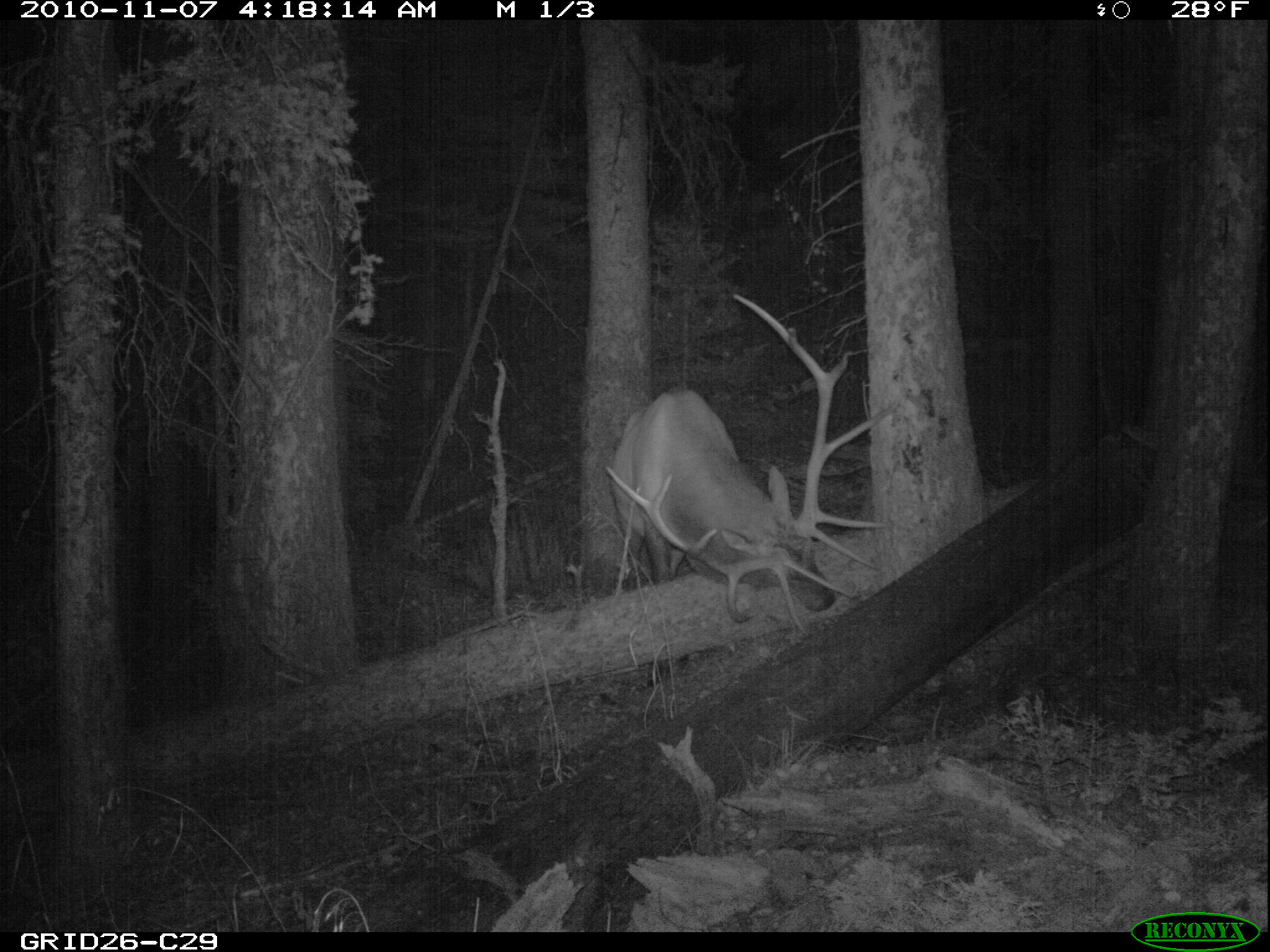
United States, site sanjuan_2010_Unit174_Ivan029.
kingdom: Animalia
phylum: Chordata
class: Mammalia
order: Artiodactyla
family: Cervidae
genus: Cervus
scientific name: Cervus elaphus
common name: red deer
Cervus elaphus (red deer).